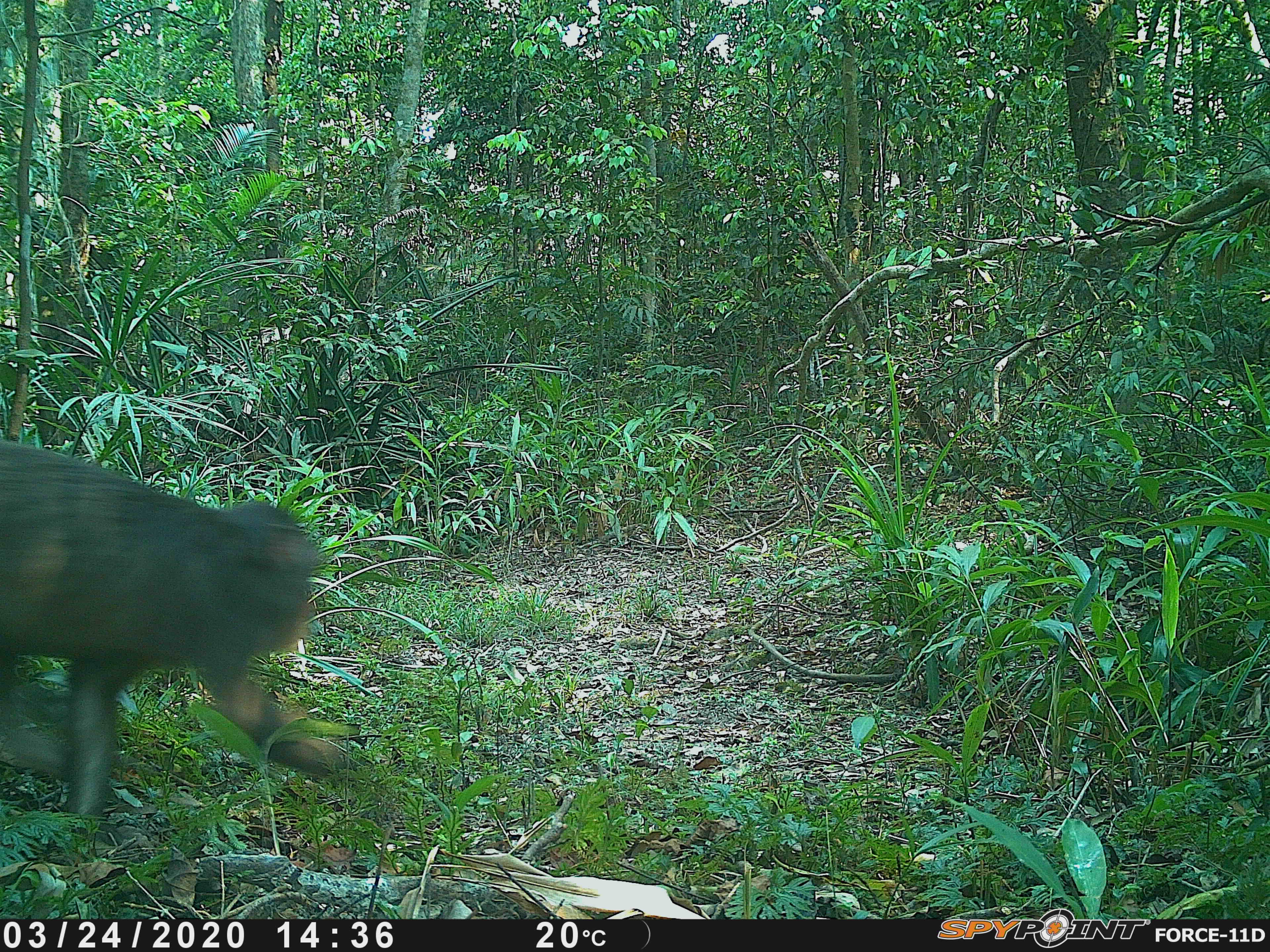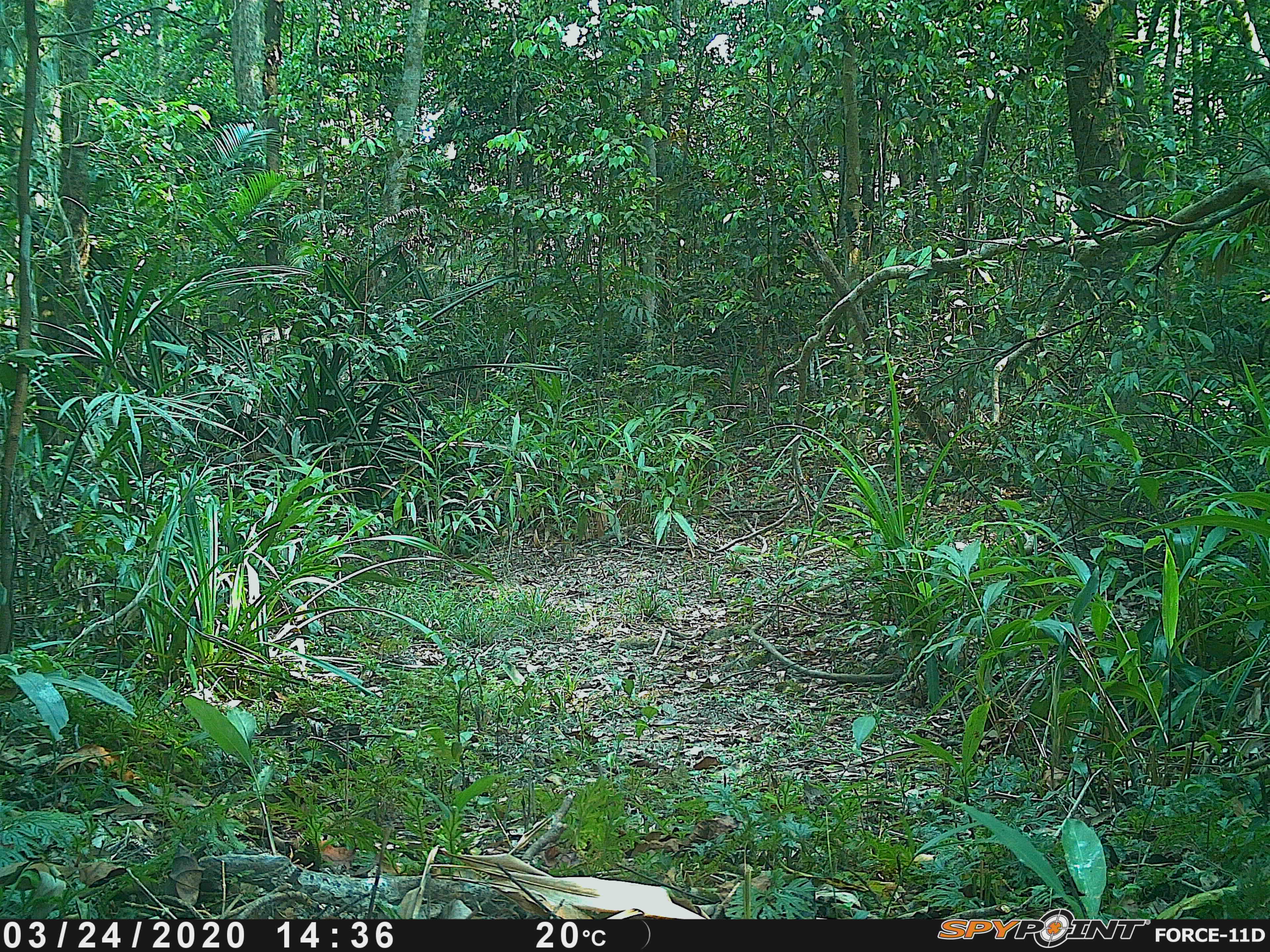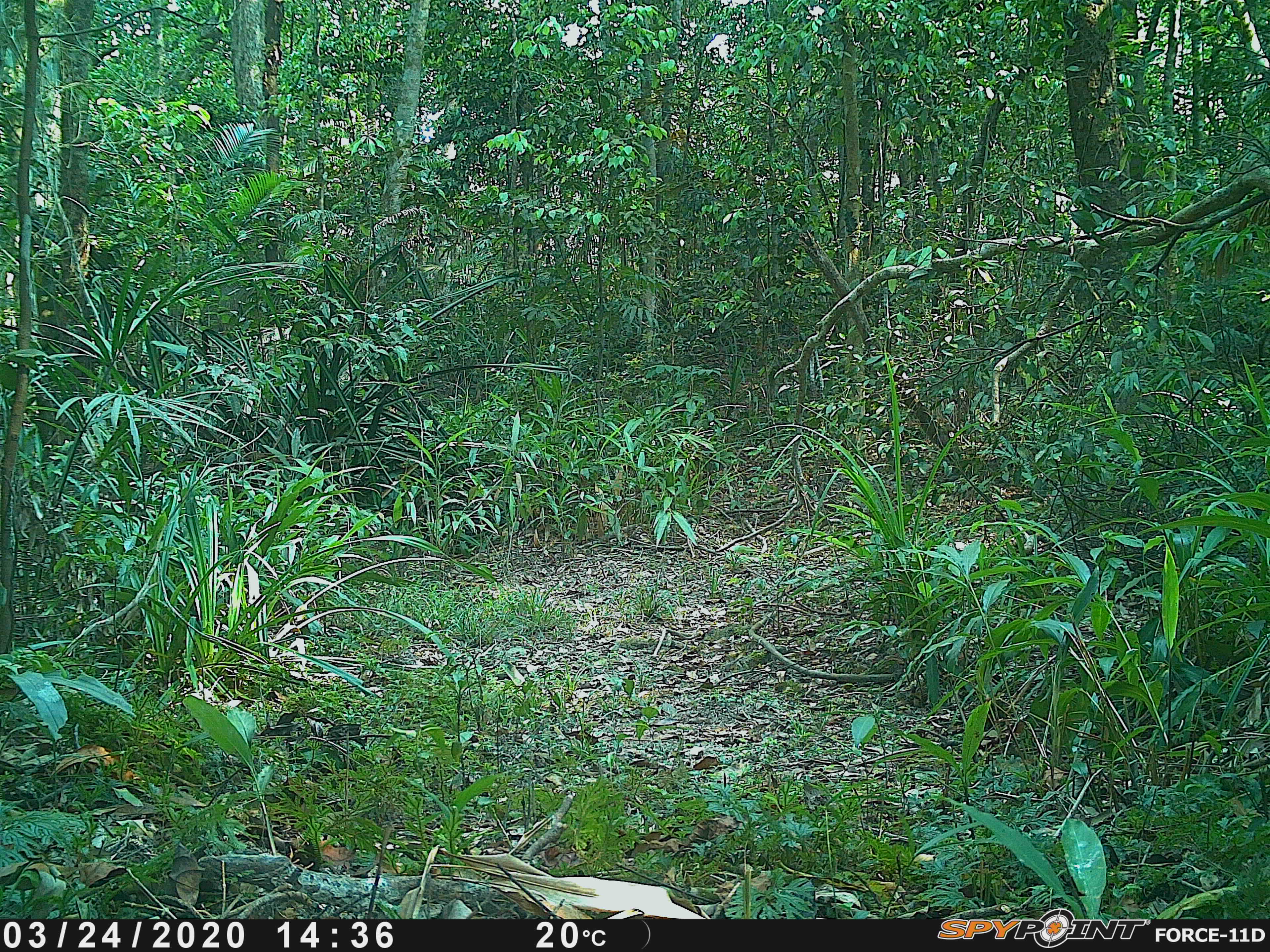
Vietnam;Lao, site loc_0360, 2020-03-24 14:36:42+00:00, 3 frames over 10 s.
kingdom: Animalia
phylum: Chordata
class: Mammalia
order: Primates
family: Cercopithecidae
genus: Macaca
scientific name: Macaca arctoides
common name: stump-tailed macaque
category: stump tailed macaque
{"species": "stump tailed macaque (stump-tailed macaque) (Macaca arctoides)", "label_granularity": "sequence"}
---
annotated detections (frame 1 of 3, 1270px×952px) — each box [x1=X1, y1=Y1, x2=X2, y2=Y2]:
stump tailed macaque: [x1=0, y1=436, x2=362, y2=826]